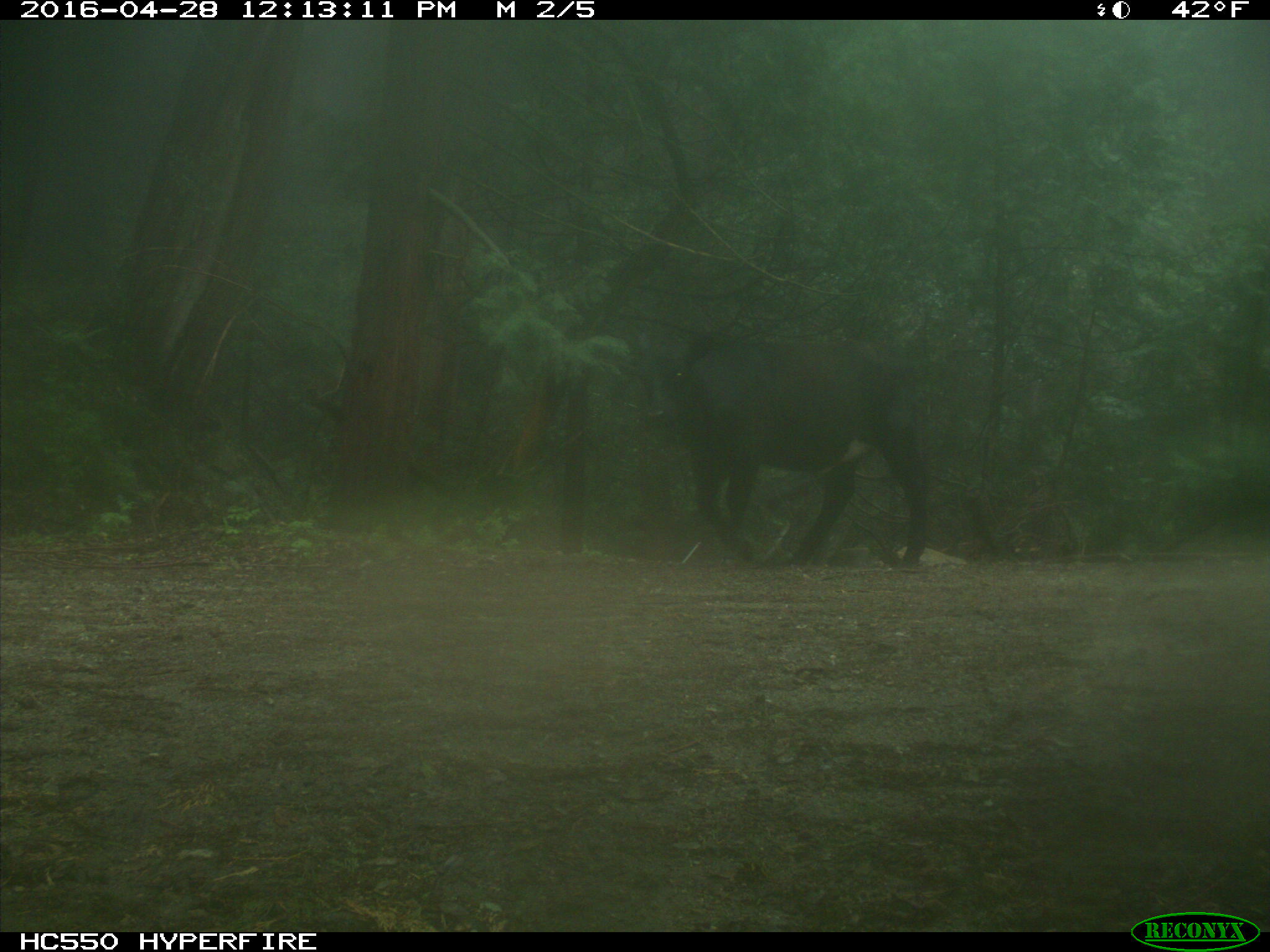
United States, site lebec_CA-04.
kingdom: Animalia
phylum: Chordata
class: Mammalia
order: Artiodactyla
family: Bovidae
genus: Bos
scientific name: Bos taurus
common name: domestic cow